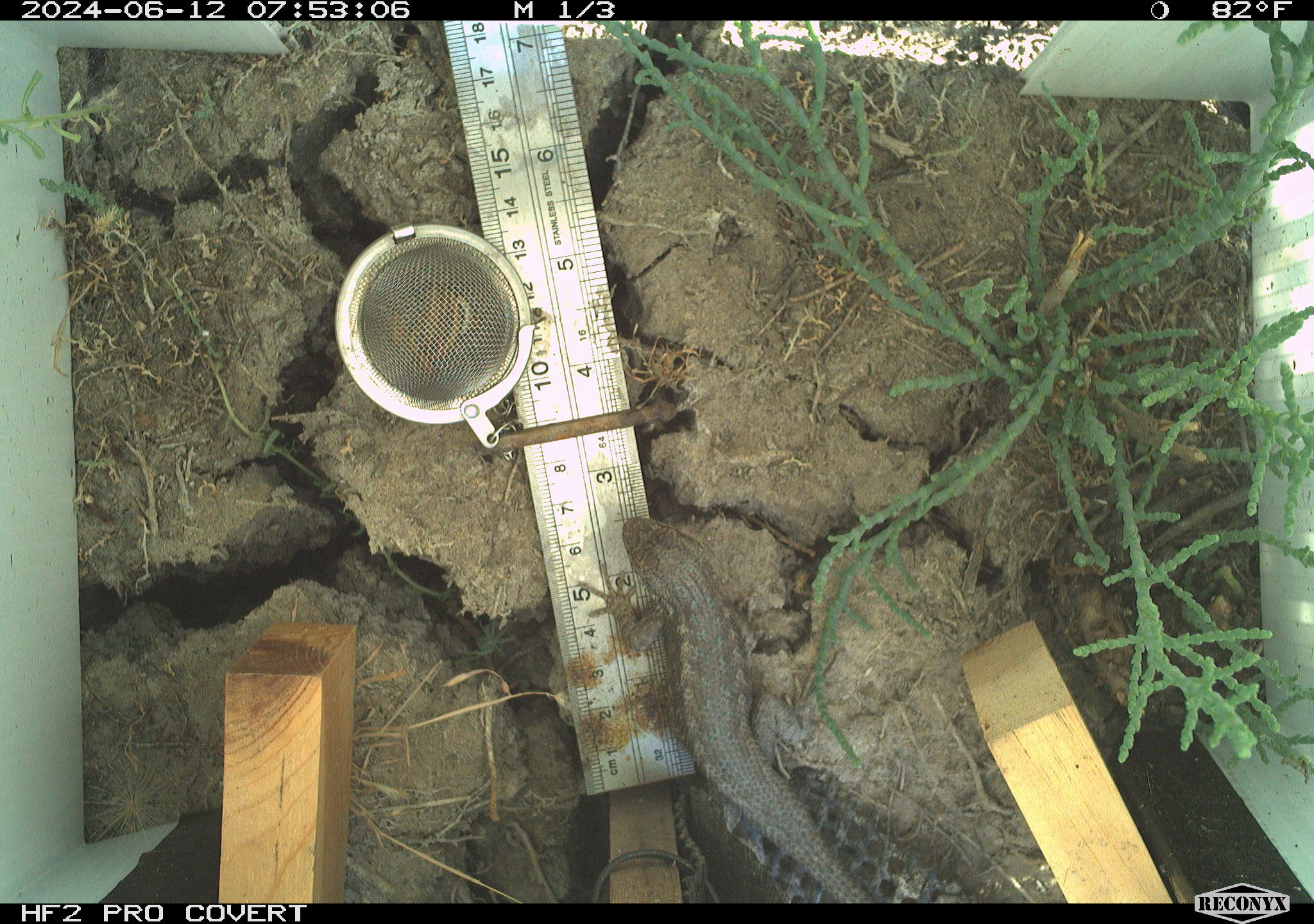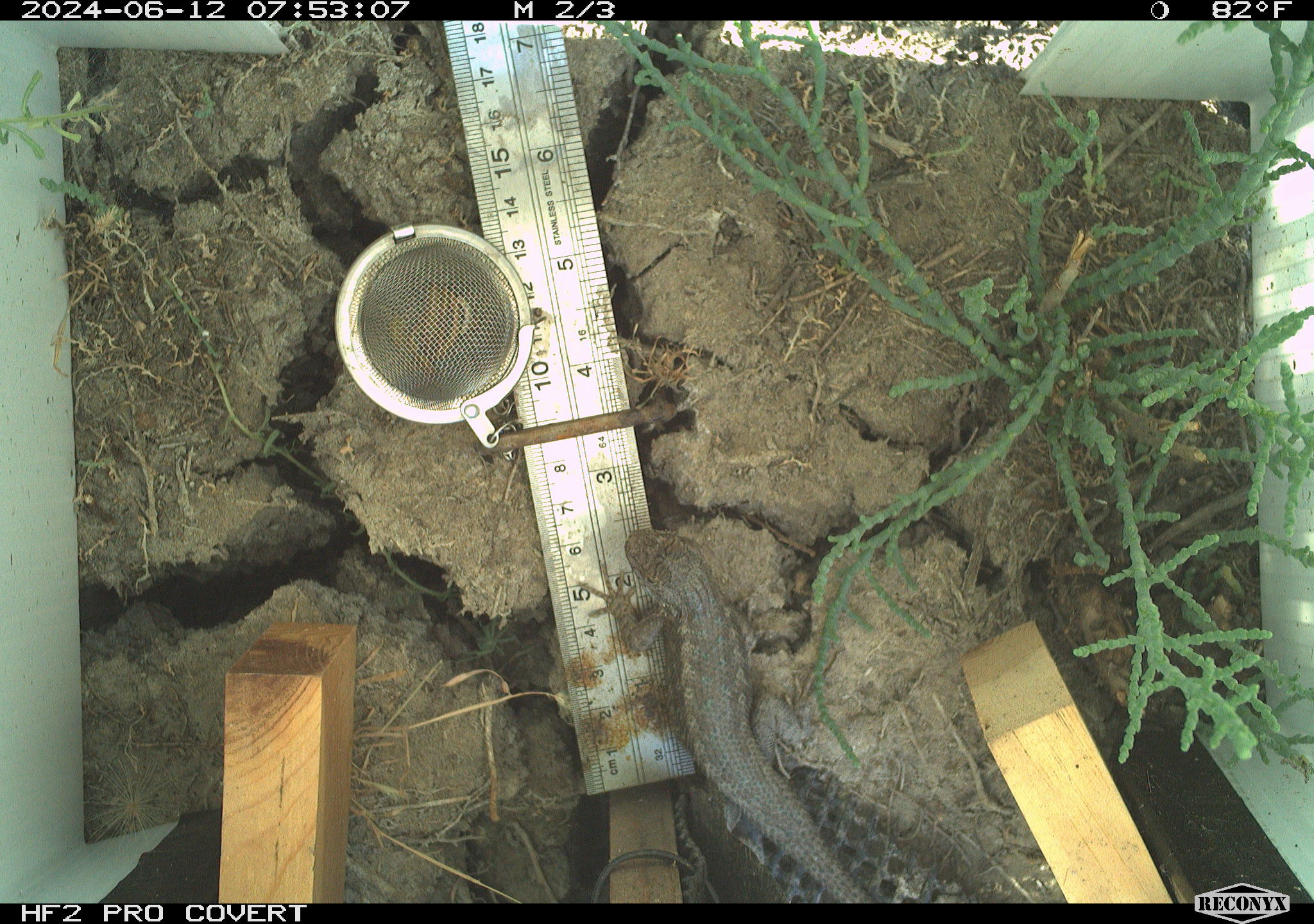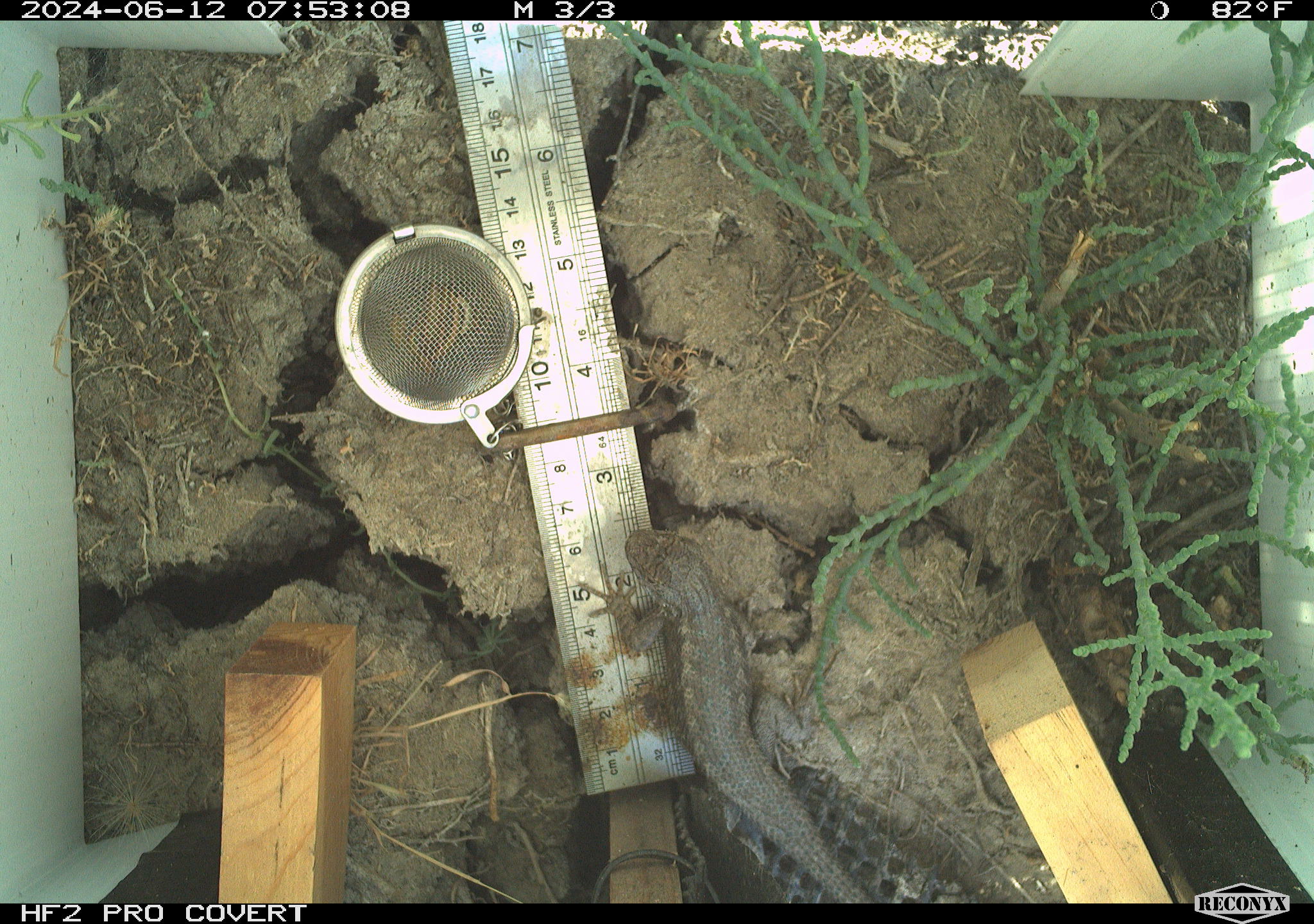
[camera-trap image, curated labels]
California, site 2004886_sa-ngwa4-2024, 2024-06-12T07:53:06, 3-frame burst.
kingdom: Animalia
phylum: Chordata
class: Reptilia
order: Squamata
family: Phrynosomatidae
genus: Sceloporus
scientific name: Sceloporus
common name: spiny lizards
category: sceloporus species